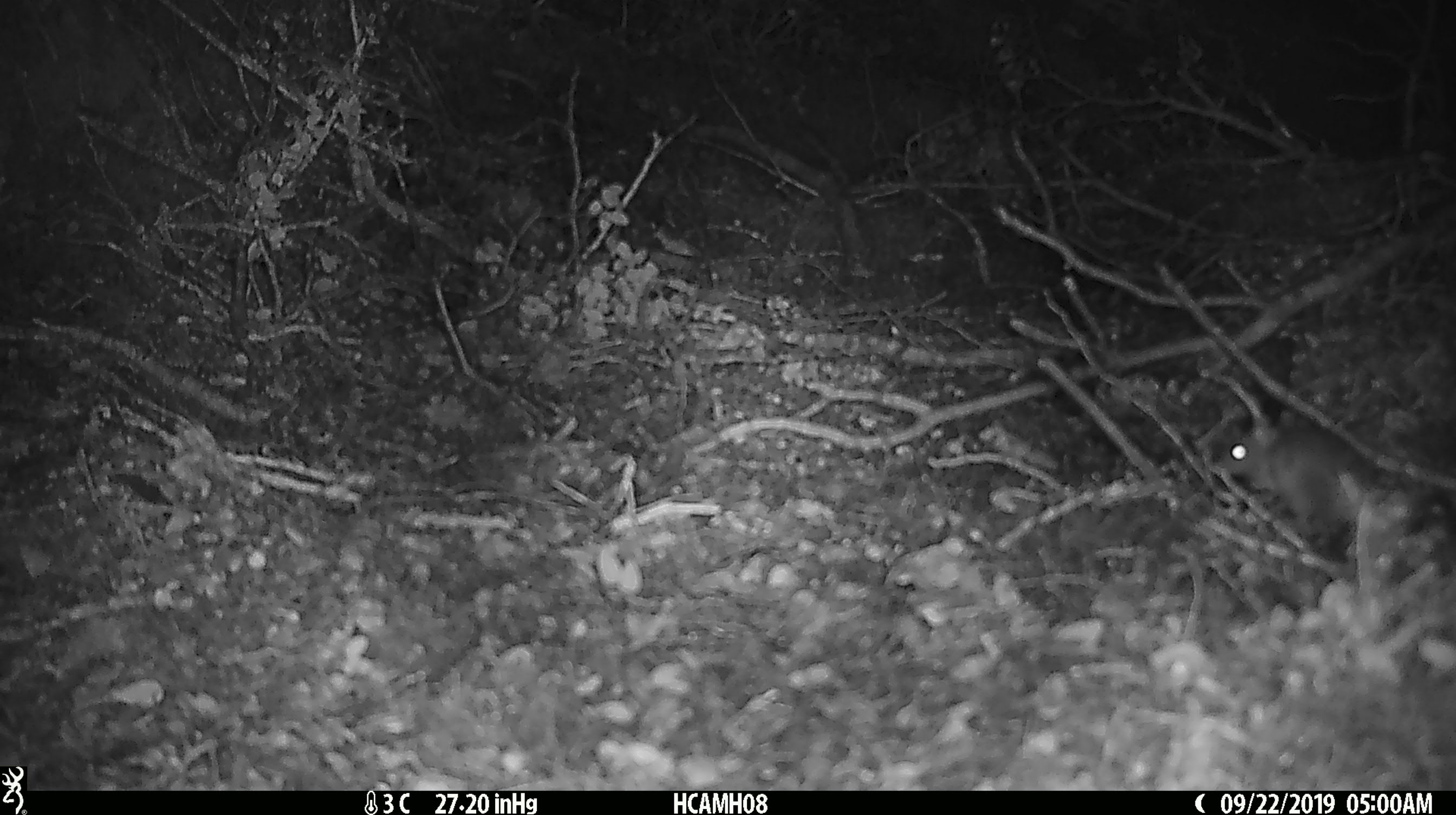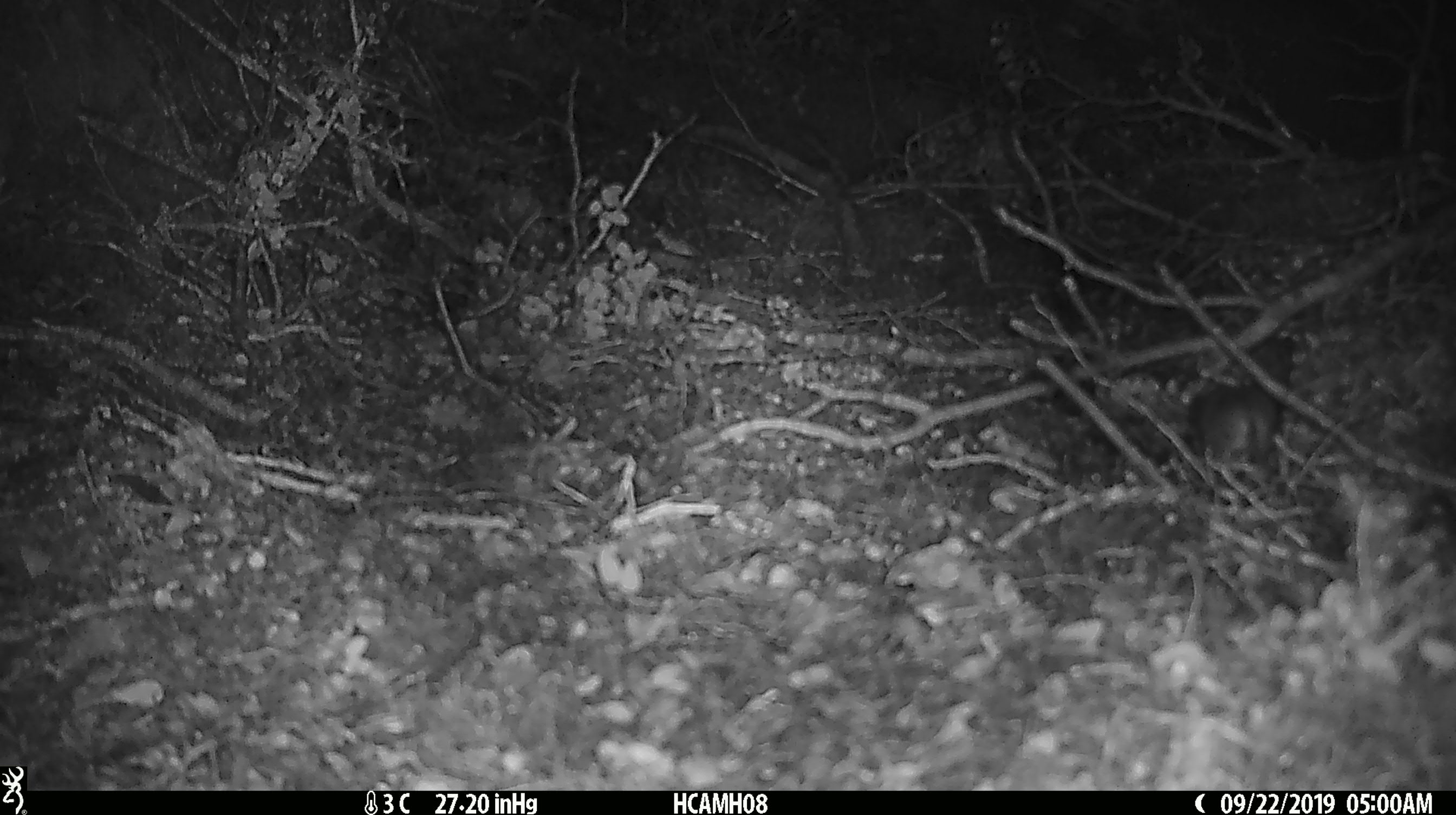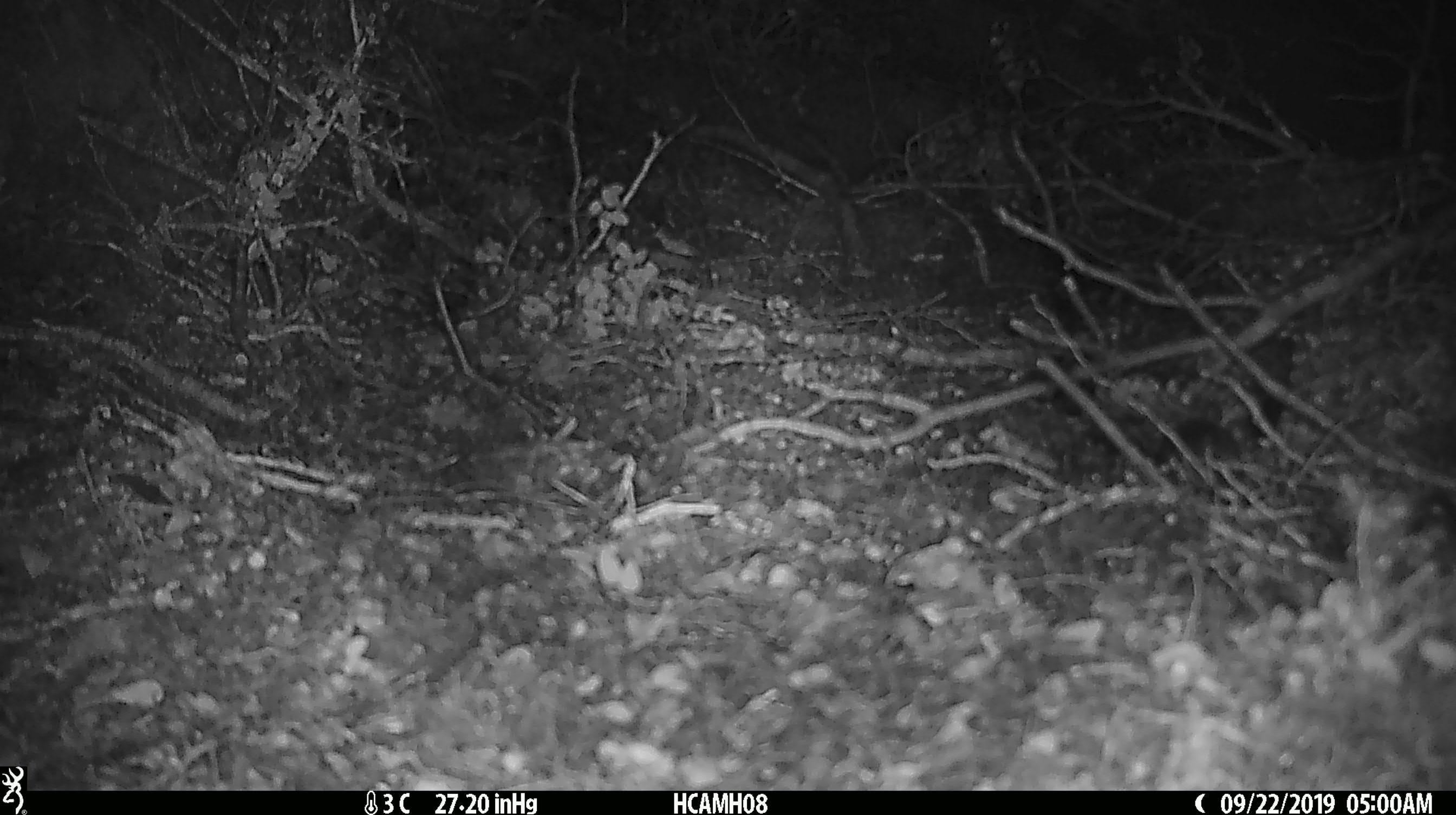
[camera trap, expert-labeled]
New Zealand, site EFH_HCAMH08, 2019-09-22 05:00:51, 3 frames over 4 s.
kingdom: Animalia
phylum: Chordata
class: Mammalia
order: Rodentia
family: Muridae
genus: Mus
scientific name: Mus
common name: mouse